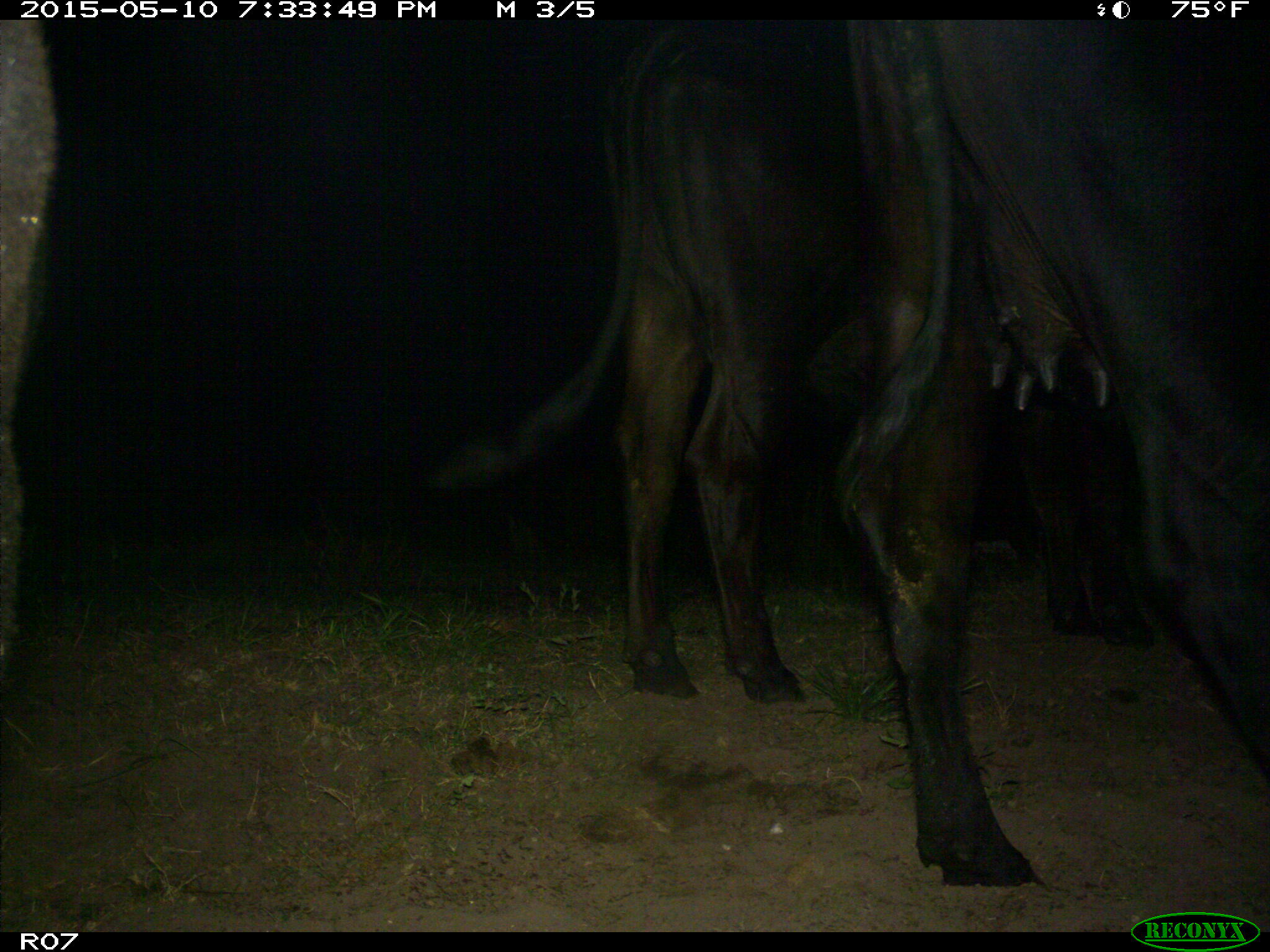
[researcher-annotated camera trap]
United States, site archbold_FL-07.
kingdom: Animalia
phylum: Chordata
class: Mammalia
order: Artiodactyla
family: Bovidae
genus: Bos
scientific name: Bos taurus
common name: domestic cow